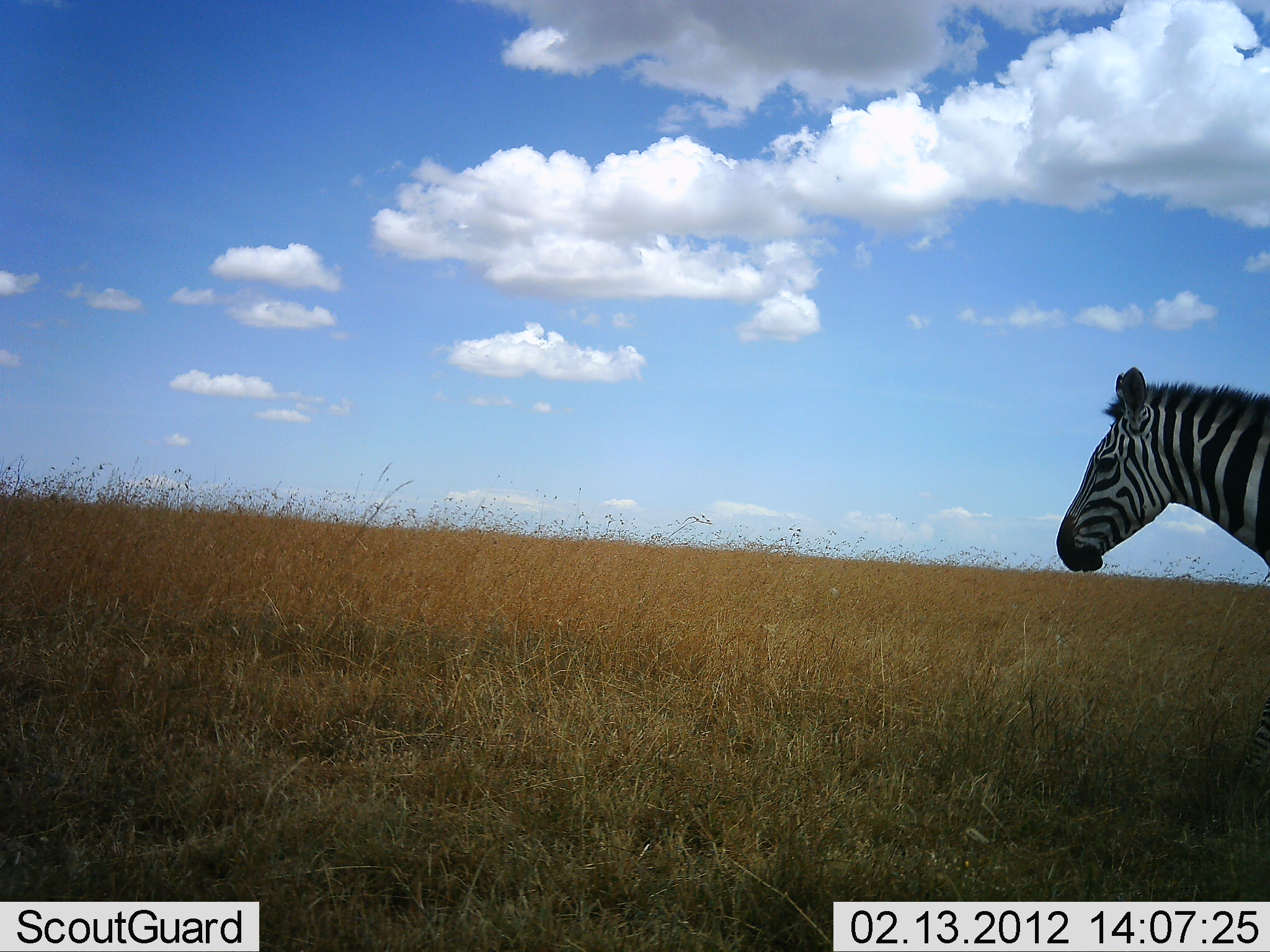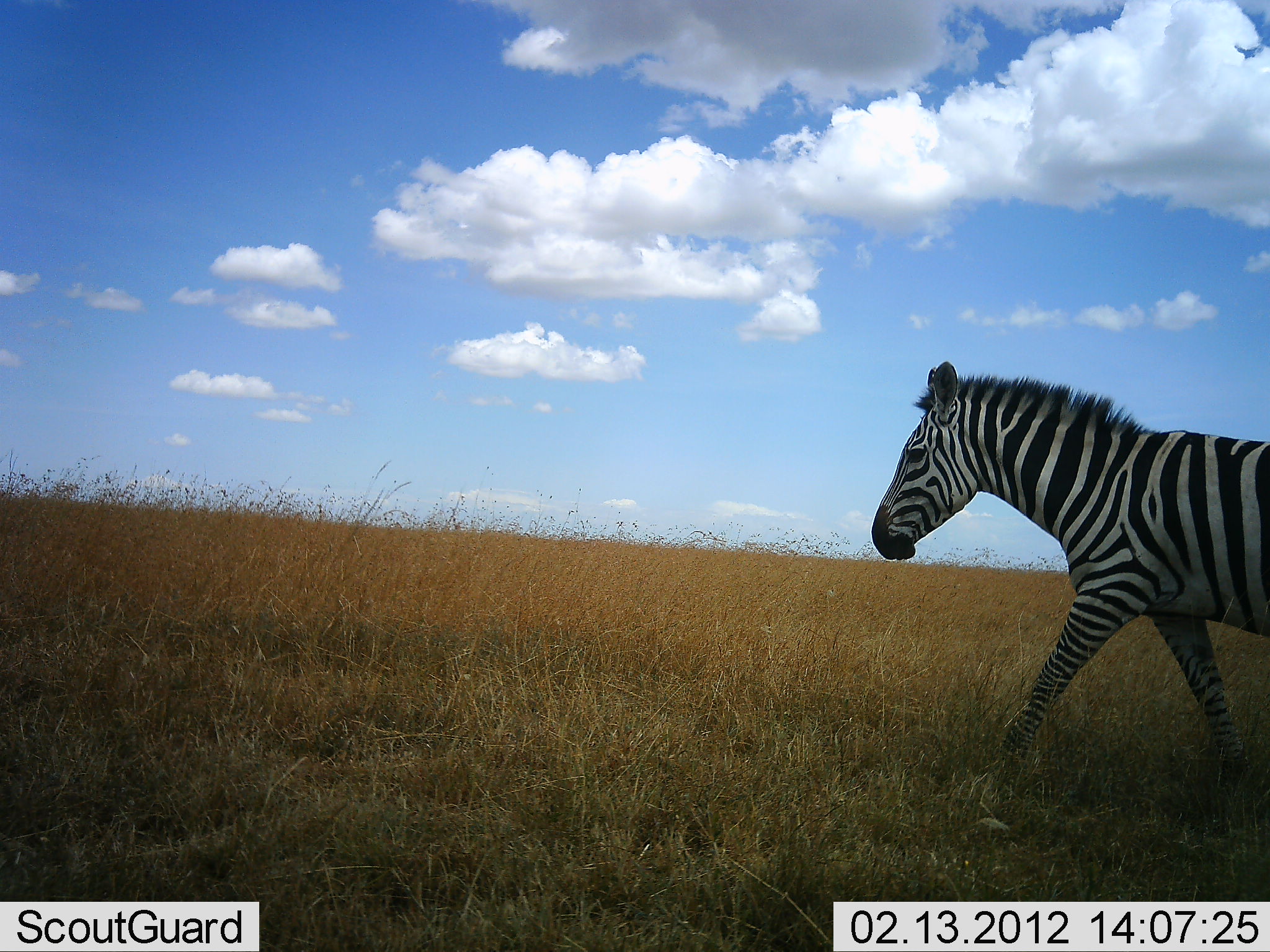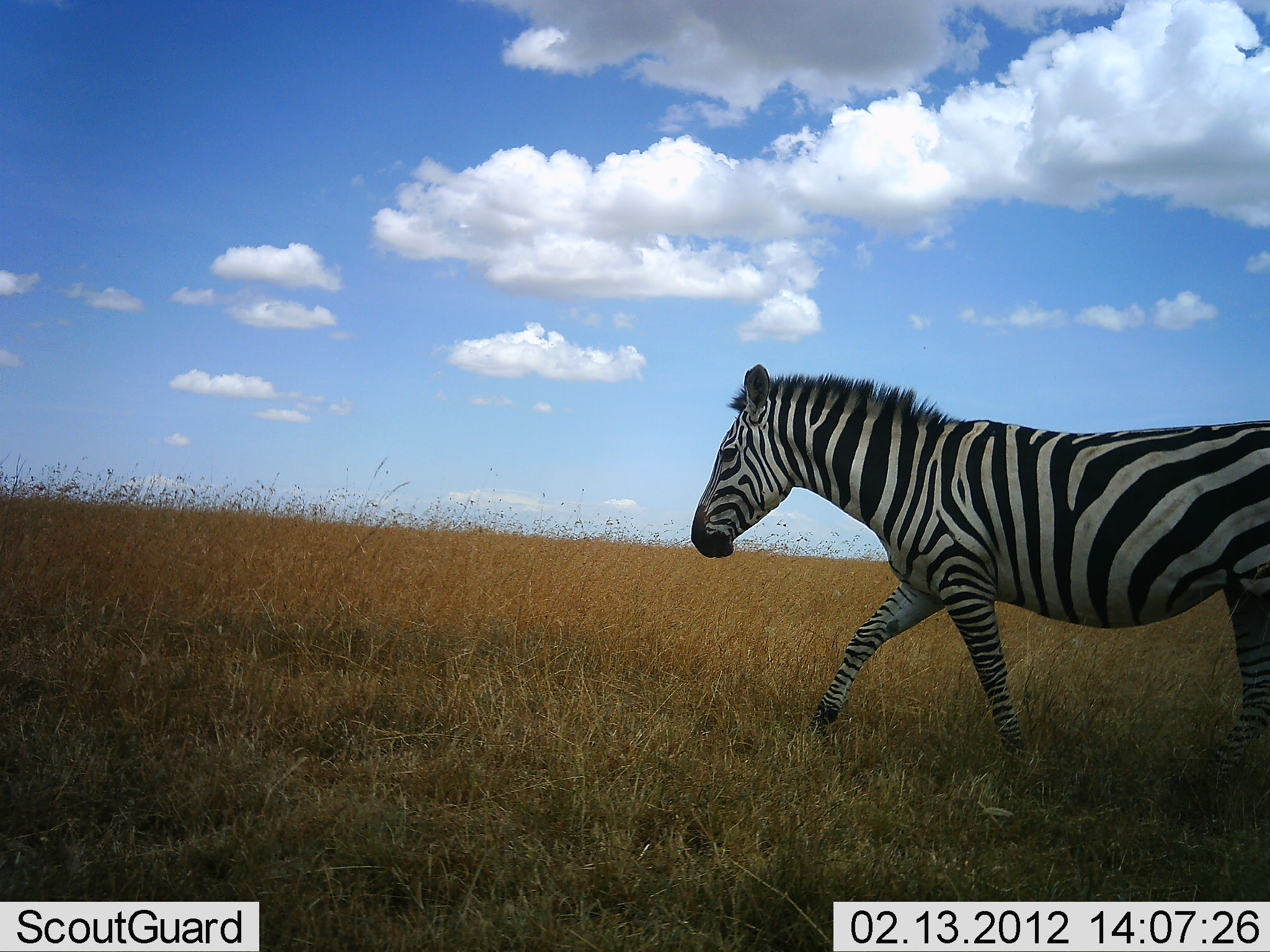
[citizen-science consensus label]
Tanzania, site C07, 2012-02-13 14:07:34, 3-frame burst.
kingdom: Animalia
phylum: Chordata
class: Mammalia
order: Perissodactyla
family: Equidae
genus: Equus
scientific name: Equus quagga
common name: plains zebra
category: zebra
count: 1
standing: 4%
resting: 0%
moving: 100%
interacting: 0%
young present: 0%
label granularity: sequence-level